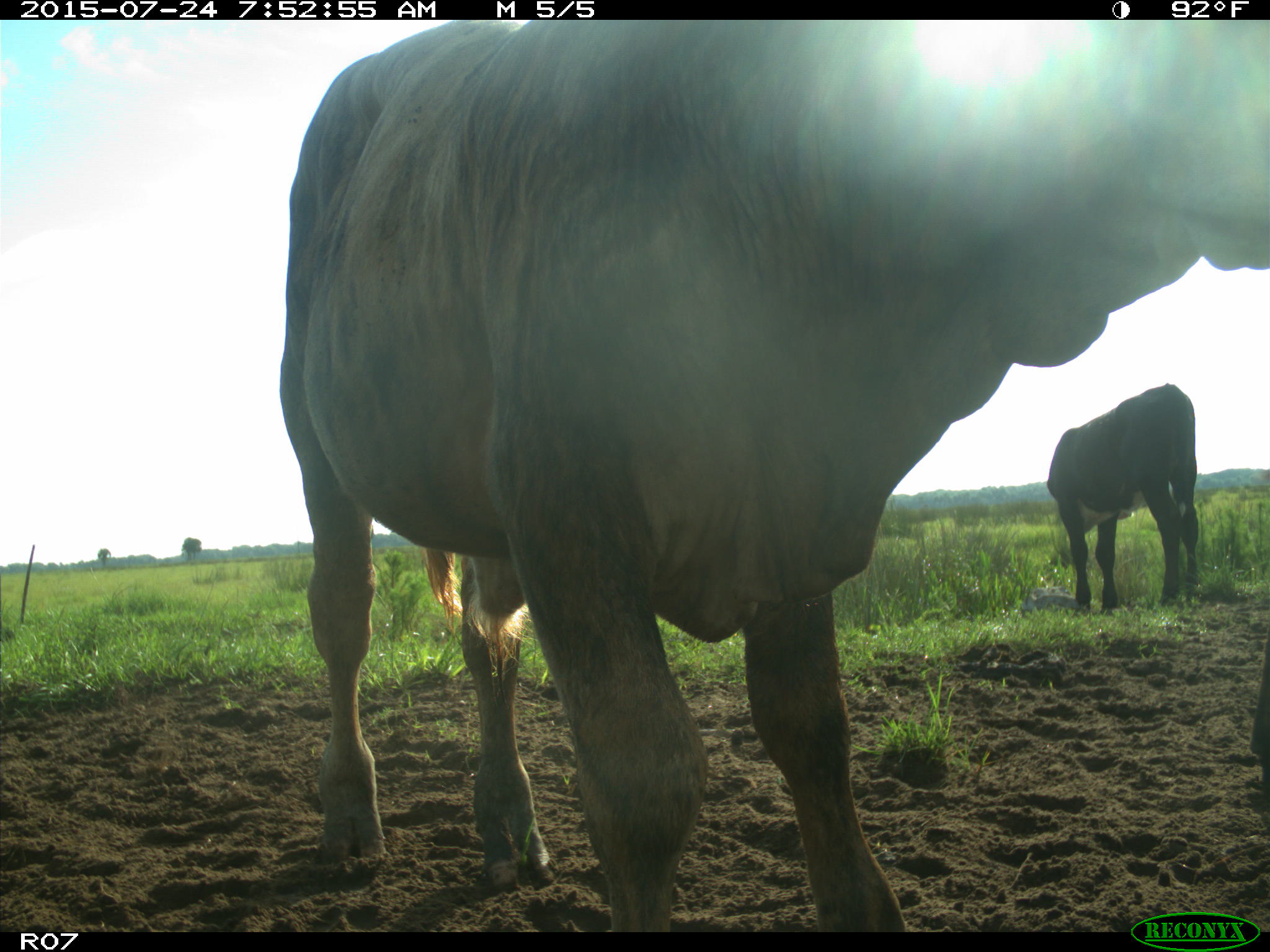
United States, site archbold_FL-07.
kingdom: Animalia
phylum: Chordata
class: Mammalia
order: Artiodactyla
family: Bovidae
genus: Bos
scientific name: Bos taurus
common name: domestic cow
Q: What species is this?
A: Bos taurus (domestic cow).